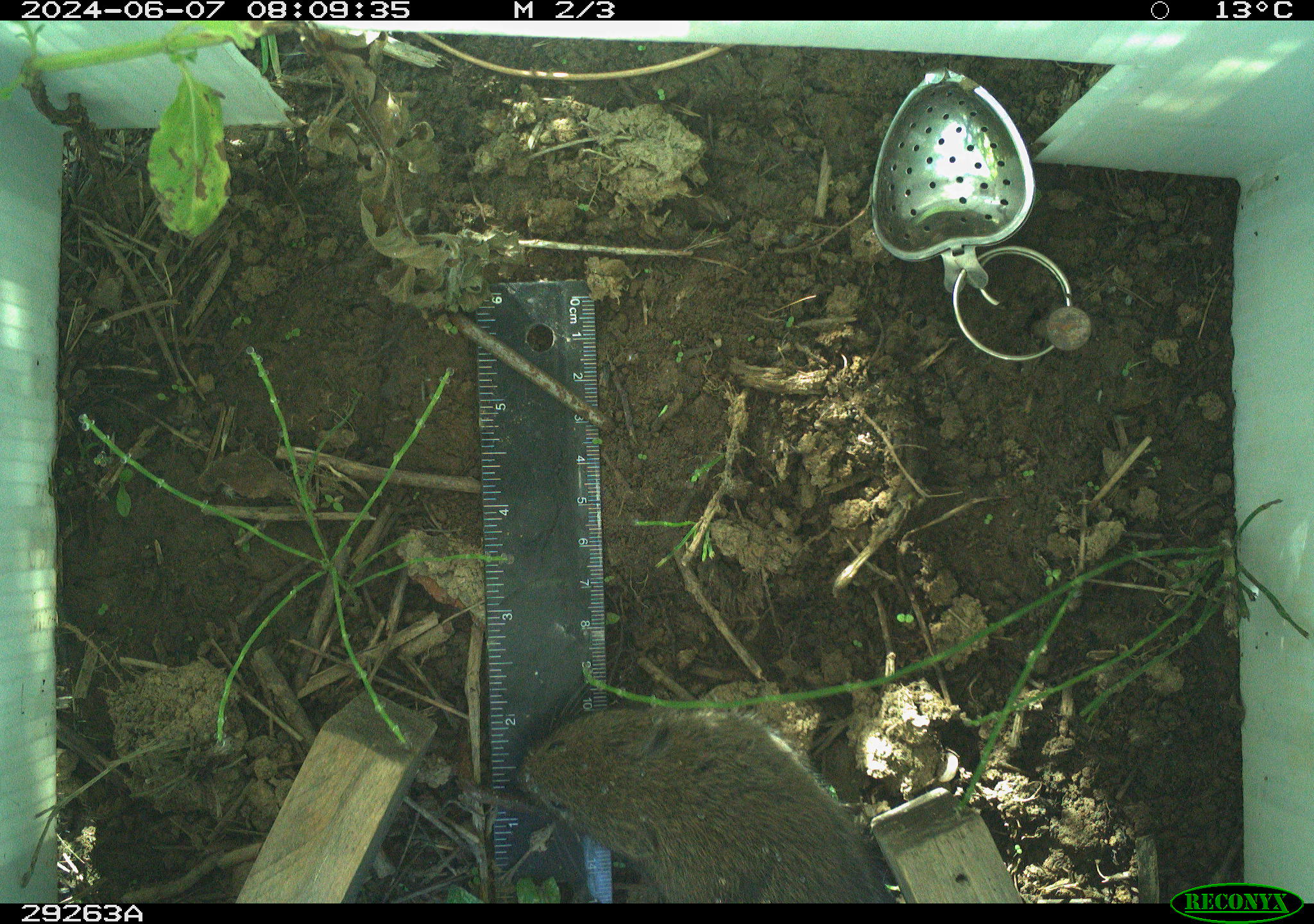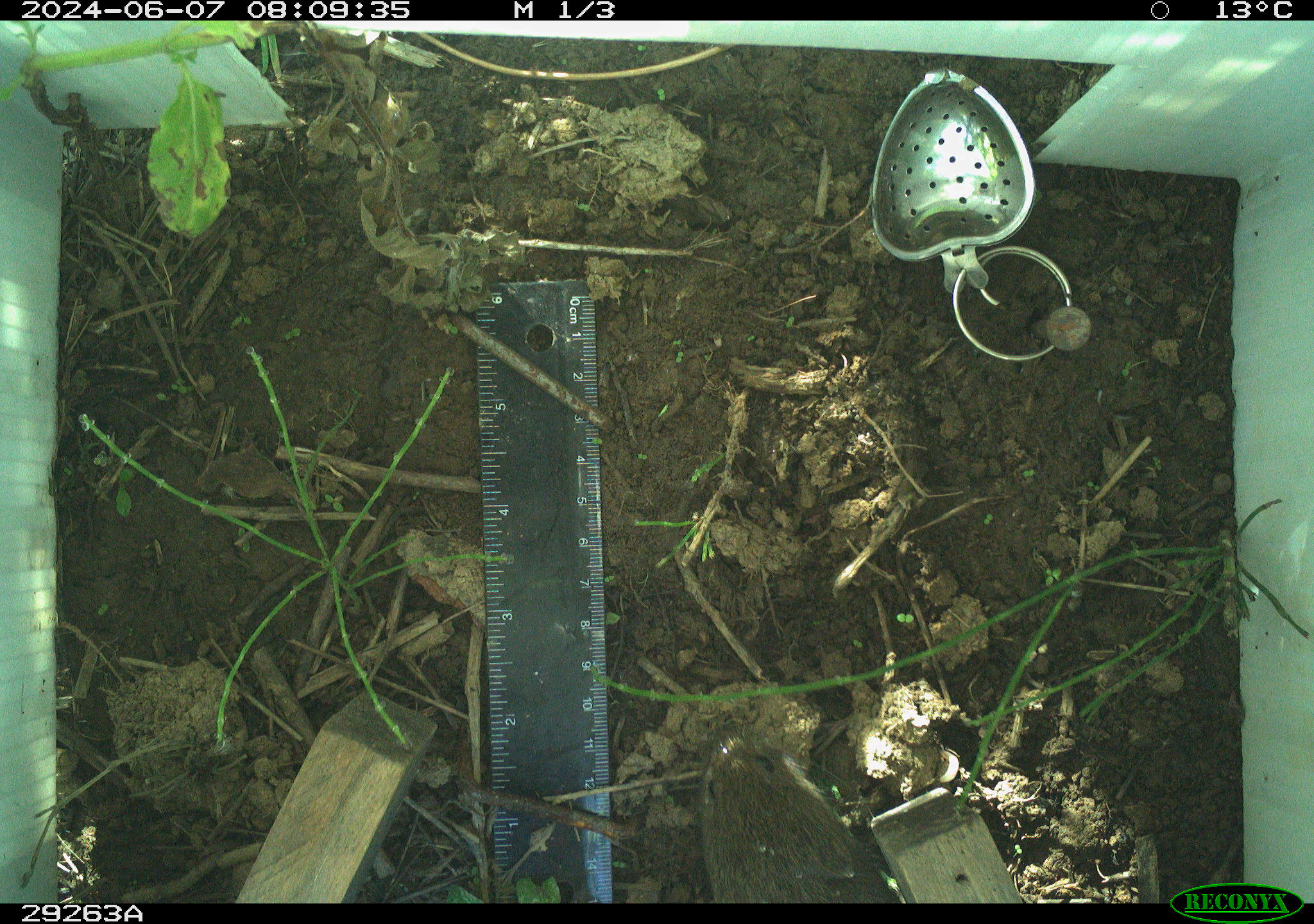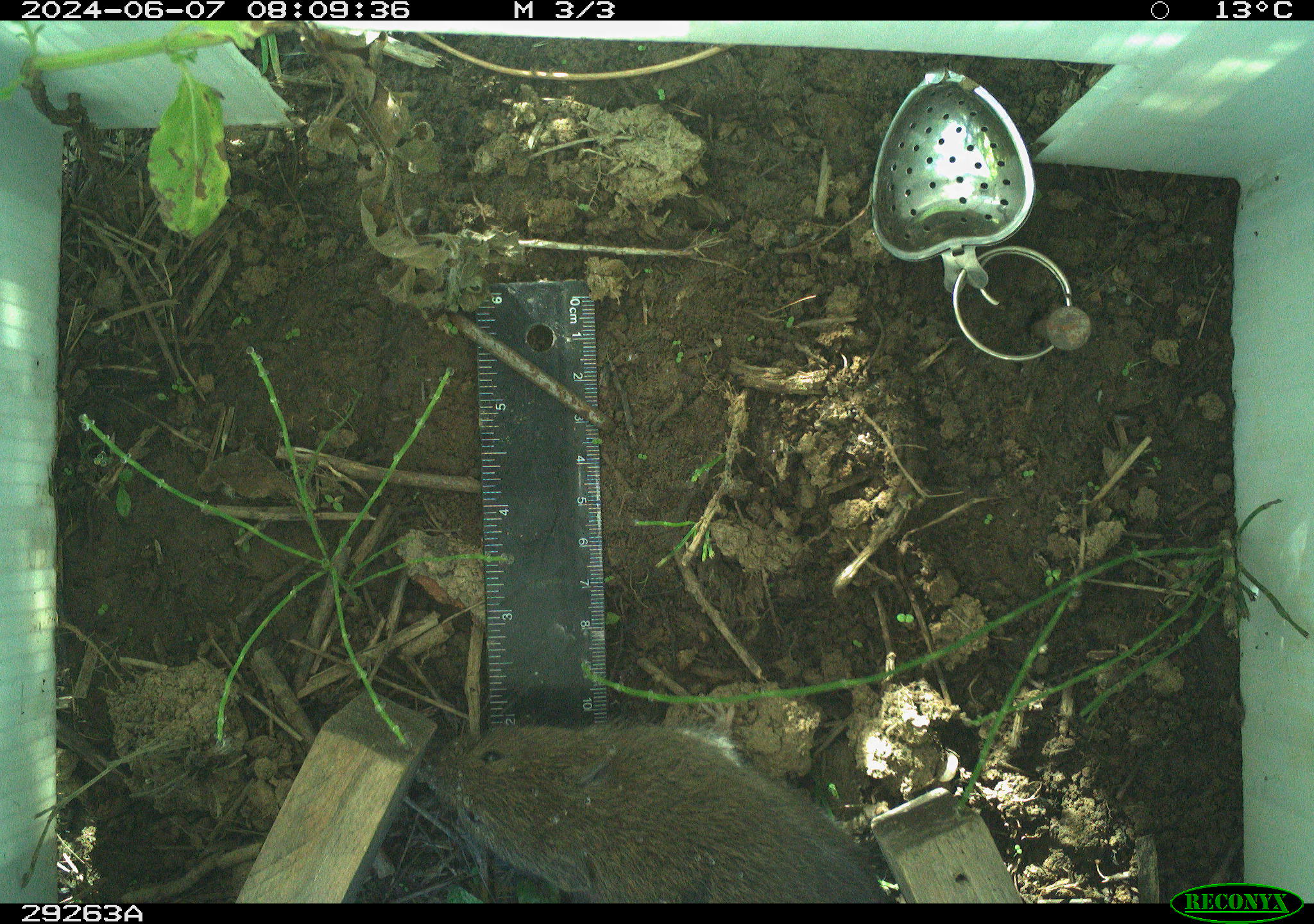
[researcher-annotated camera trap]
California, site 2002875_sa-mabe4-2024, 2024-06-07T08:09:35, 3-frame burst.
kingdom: Animalia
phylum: Chordata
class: Mammalia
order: Rodentia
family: Cricetidae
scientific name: Arvicolinae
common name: voles, lemmings, and muskrats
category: arvicolinae subfamily